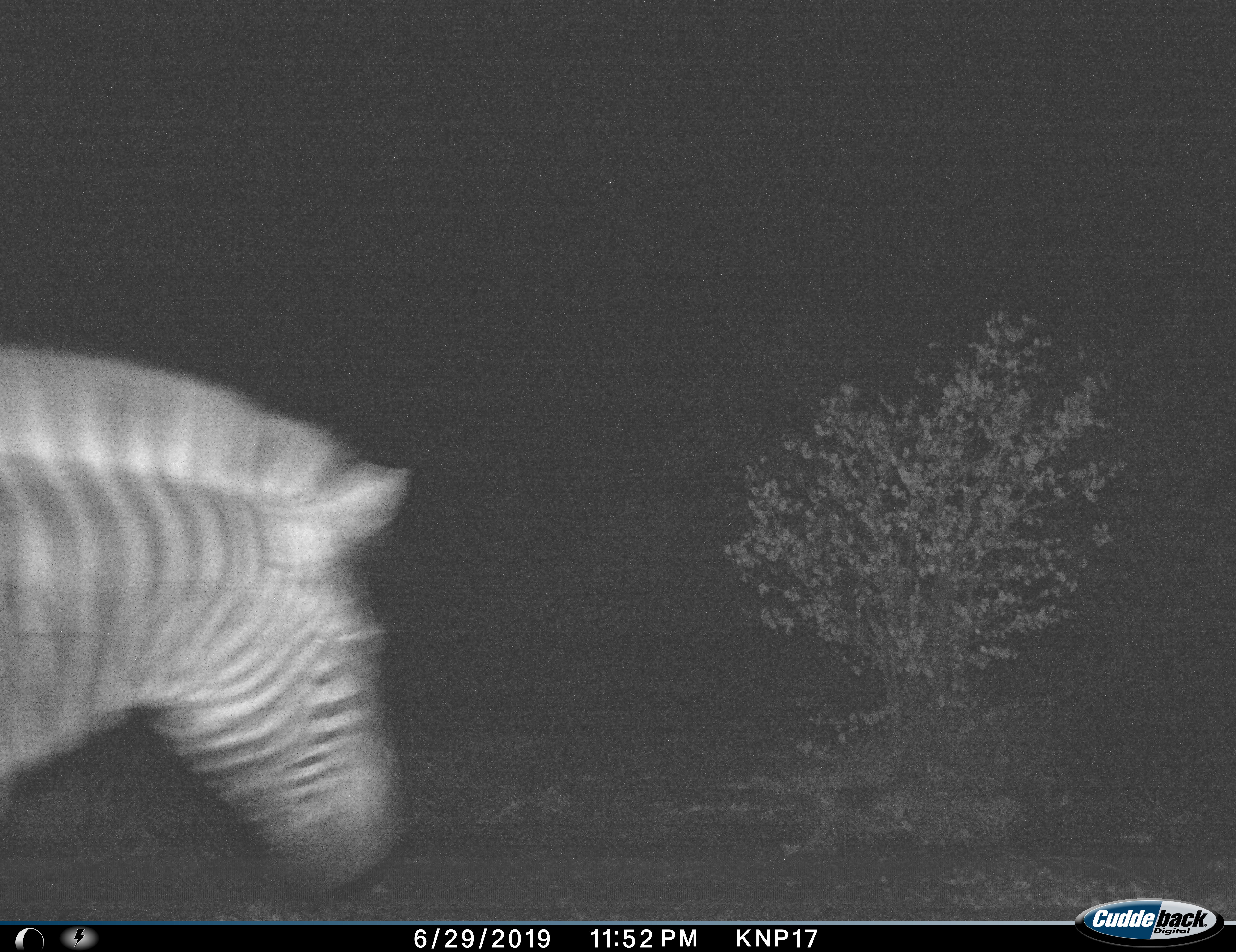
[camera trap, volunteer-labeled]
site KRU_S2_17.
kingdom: Animalia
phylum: Chordata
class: Mammalia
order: Perissodactyla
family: Equidae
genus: Equus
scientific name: Equus quagga burchellii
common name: burchell's zebra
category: zebraburchells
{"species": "zebraburchells (burchell's zebra) (Equus quagga burchellii)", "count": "1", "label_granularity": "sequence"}